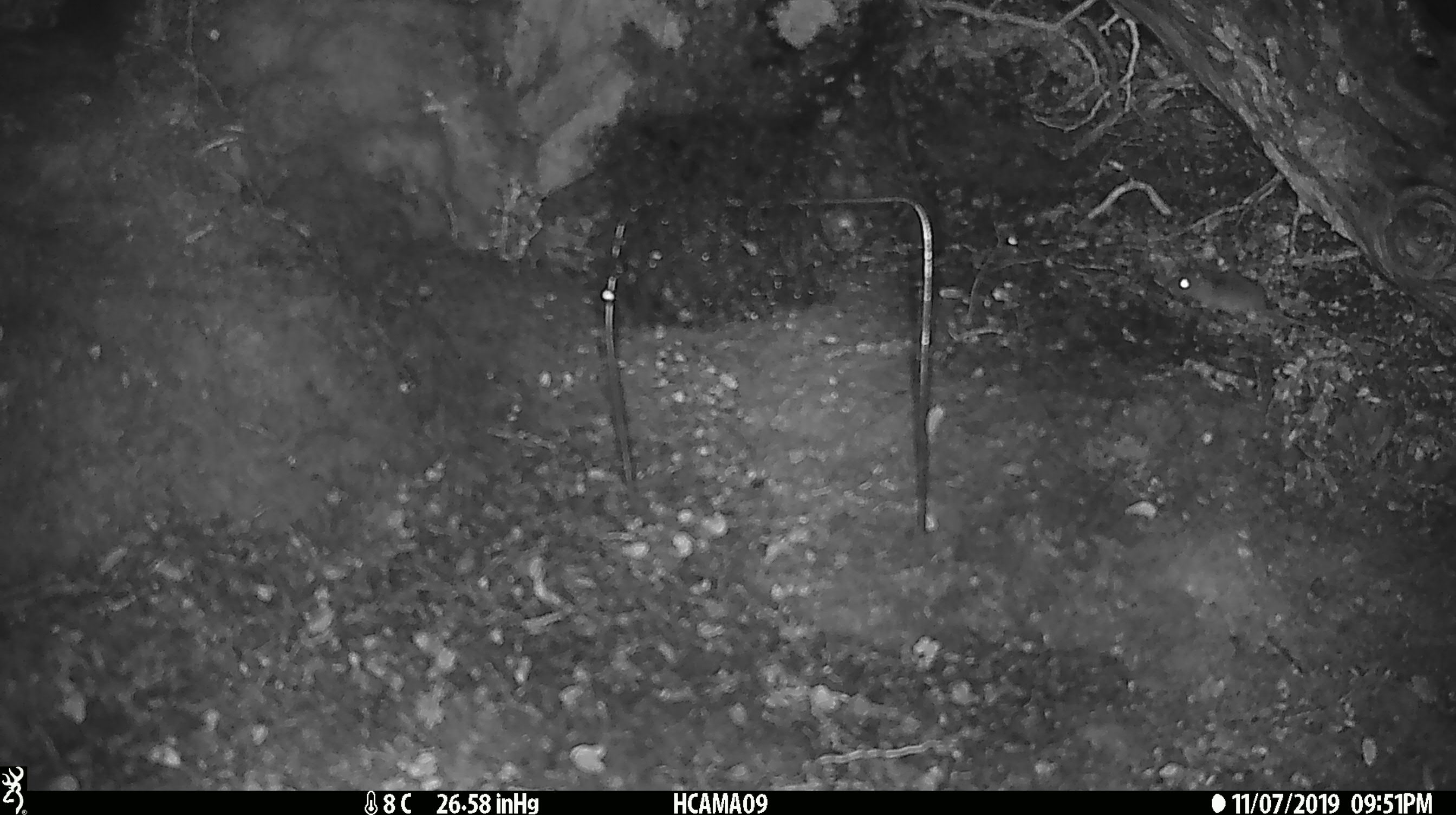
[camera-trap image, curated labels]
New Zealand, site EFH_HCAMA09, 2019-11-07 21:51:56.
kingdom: Animalia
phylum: Chordata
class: Mammalia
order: Rodentia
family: Muridae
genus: Mus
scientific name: Mus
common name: mouse